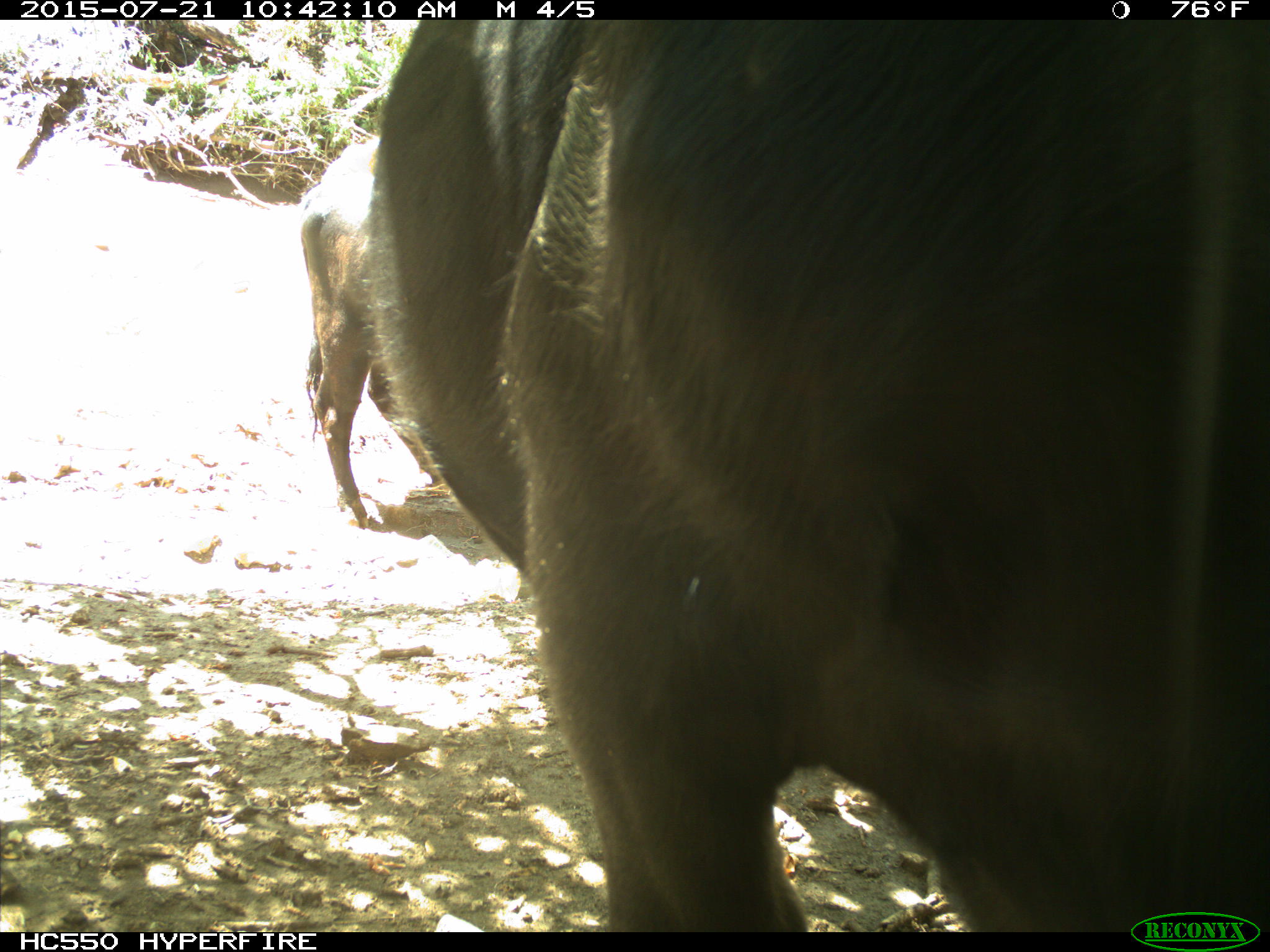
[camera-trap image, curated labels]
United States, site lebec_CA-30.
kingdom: Animalia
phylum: Chordata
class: Mammalia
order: Artiodactyla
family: Bovidae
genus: Bos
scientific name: Bos taurus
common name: domestic cow